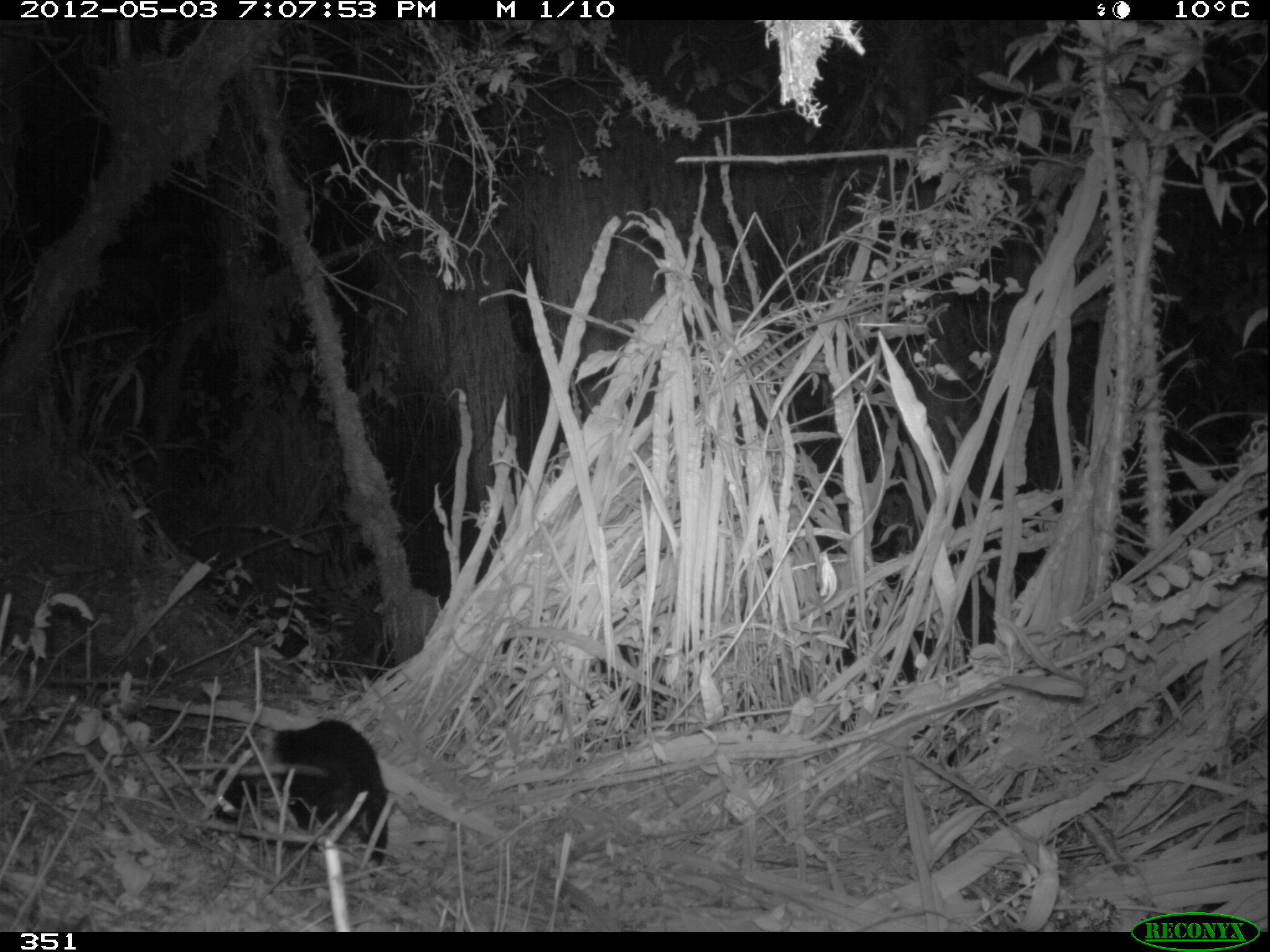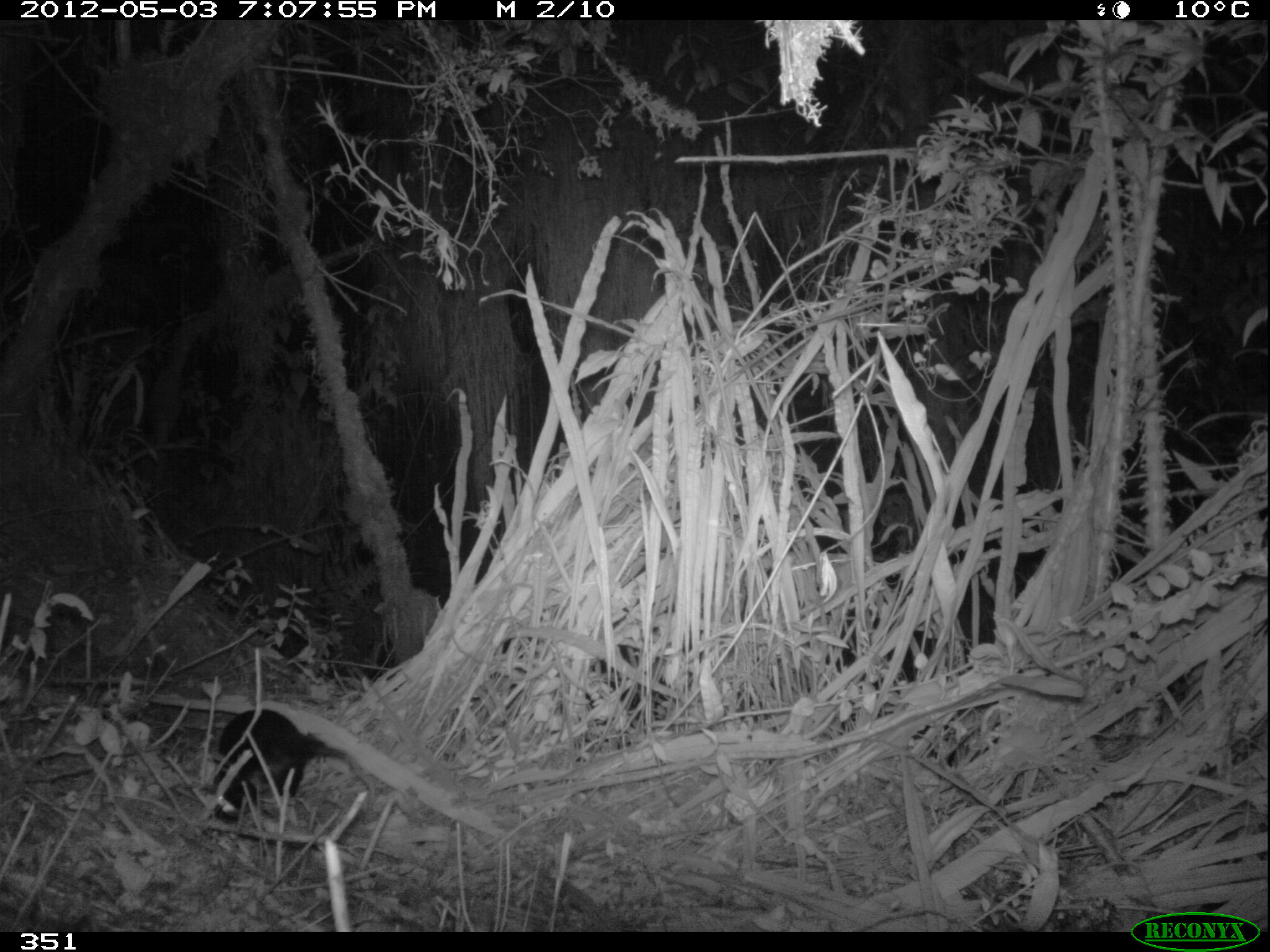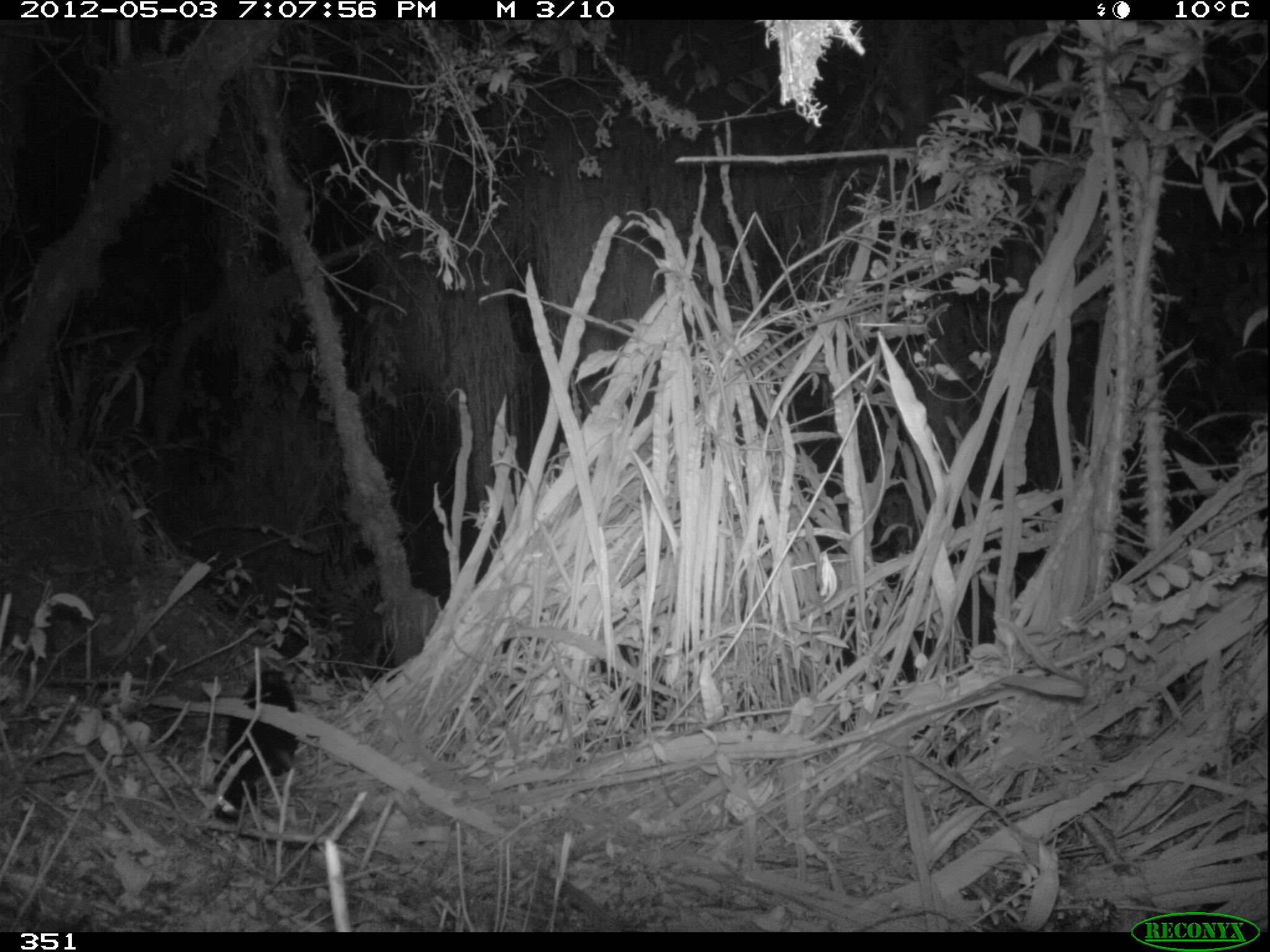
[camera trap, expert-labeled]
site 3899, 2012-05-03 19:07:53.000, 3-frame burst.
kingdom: Animalia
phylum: Chordata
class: Mammalia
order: Didelphimorphia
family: Didelphidae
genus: Didelphis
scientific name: Didelphis pernigra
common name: andean white-eared opossum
Didelphis pernigra (andean white-eared opossum).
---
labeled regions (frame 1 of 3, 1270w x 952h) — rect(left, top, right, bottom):
didelphis pernigra: rect(211, 716, 391, 864)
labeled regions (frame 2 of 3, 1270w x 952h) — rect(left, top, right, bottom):
didelphis pernigra: rect(212, 708, 349, 824)